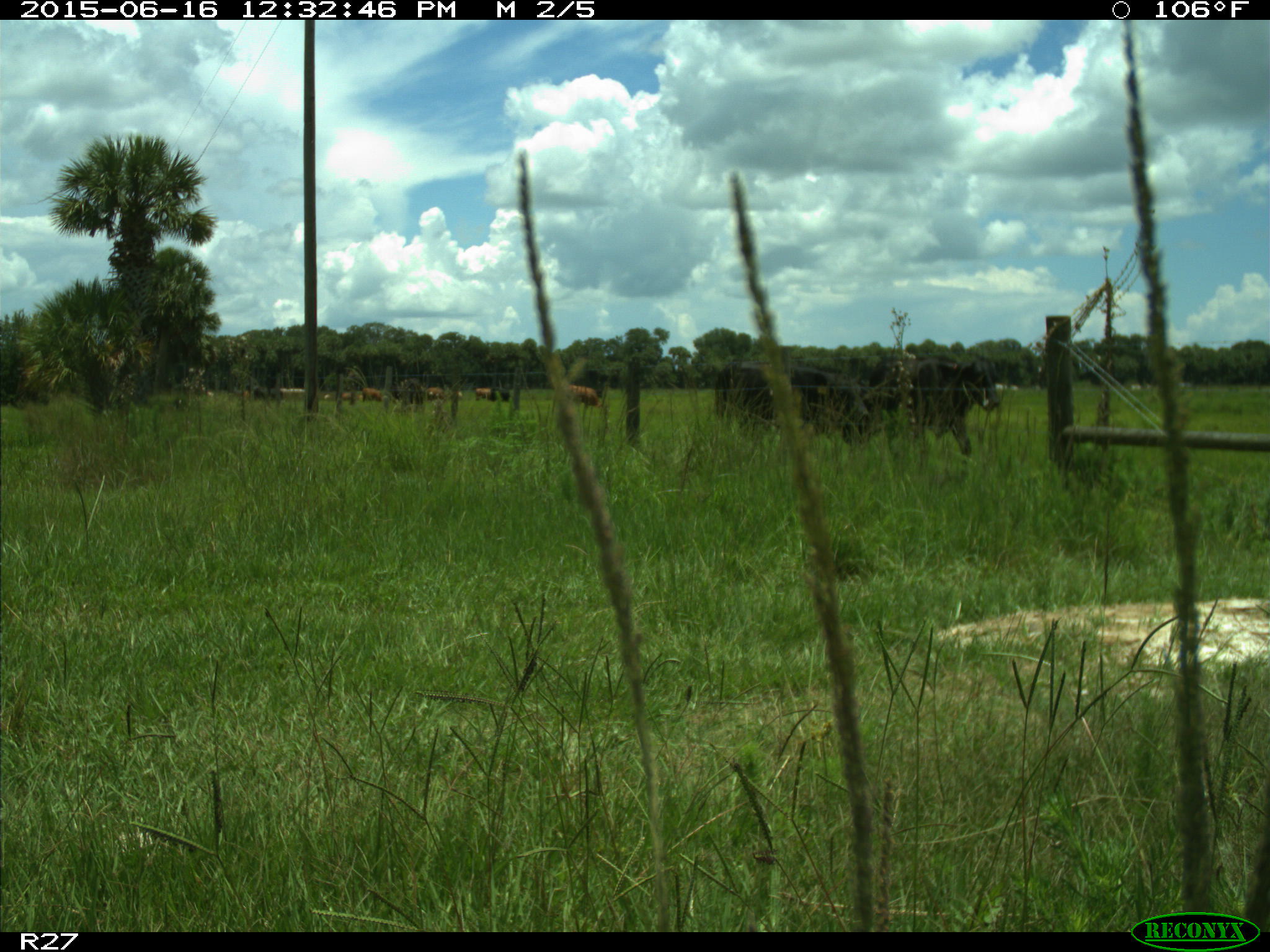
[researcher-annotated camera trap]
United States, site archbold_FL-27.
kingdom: Animalia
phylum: Chordata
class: Mammalia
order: Artiodactyla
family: Bovidae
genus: Bos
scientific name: Bos taurus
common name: domestic cow